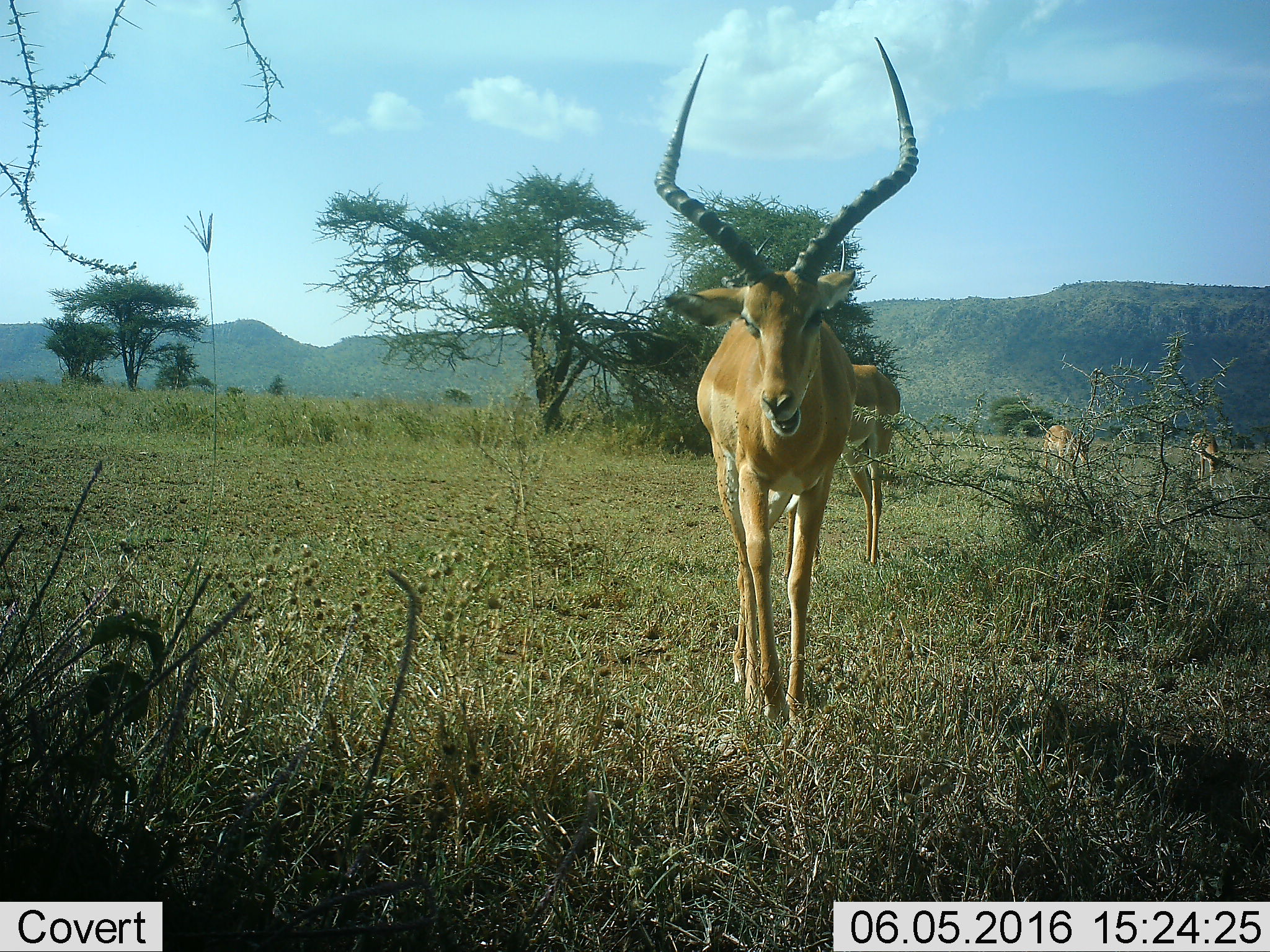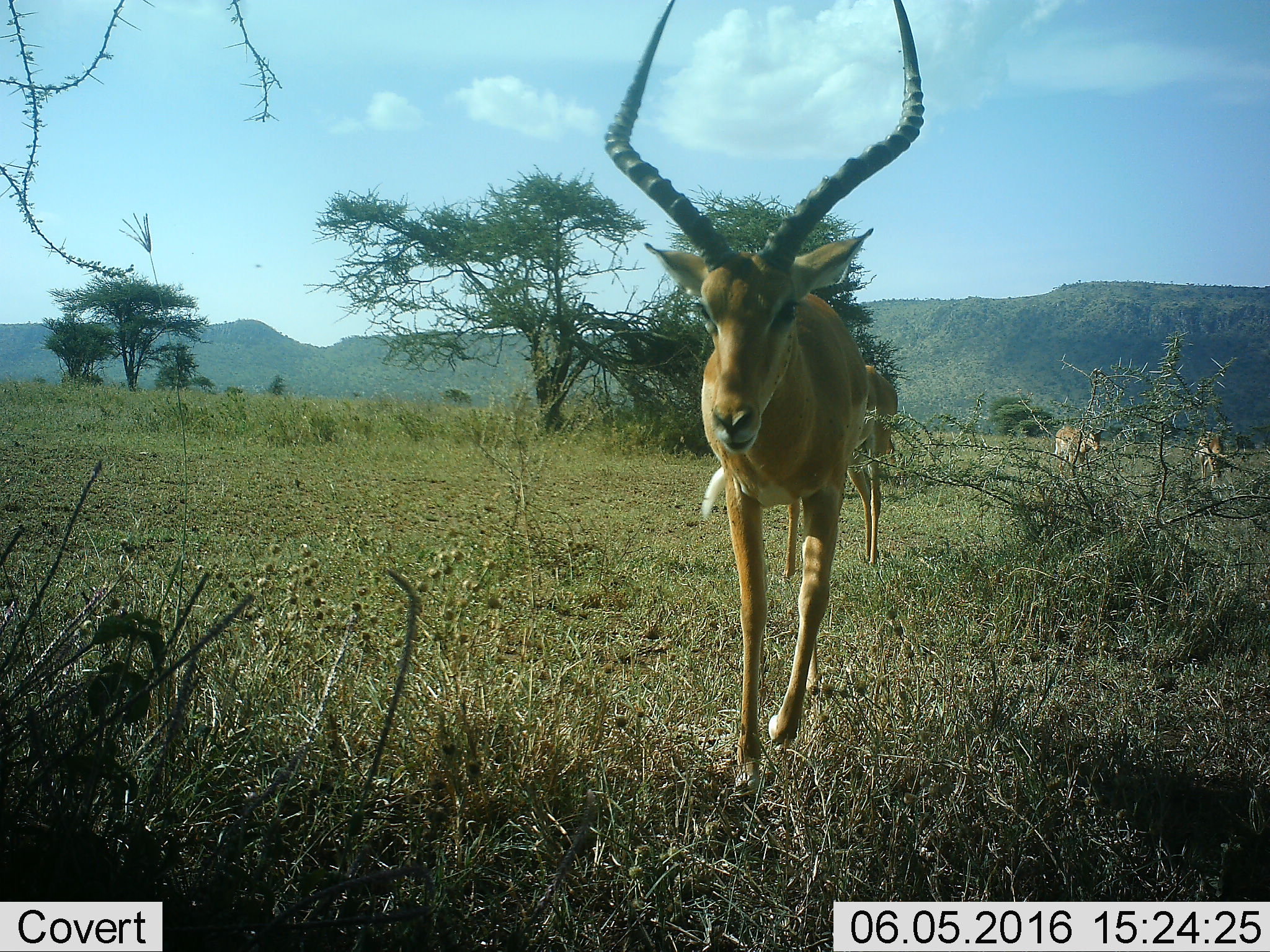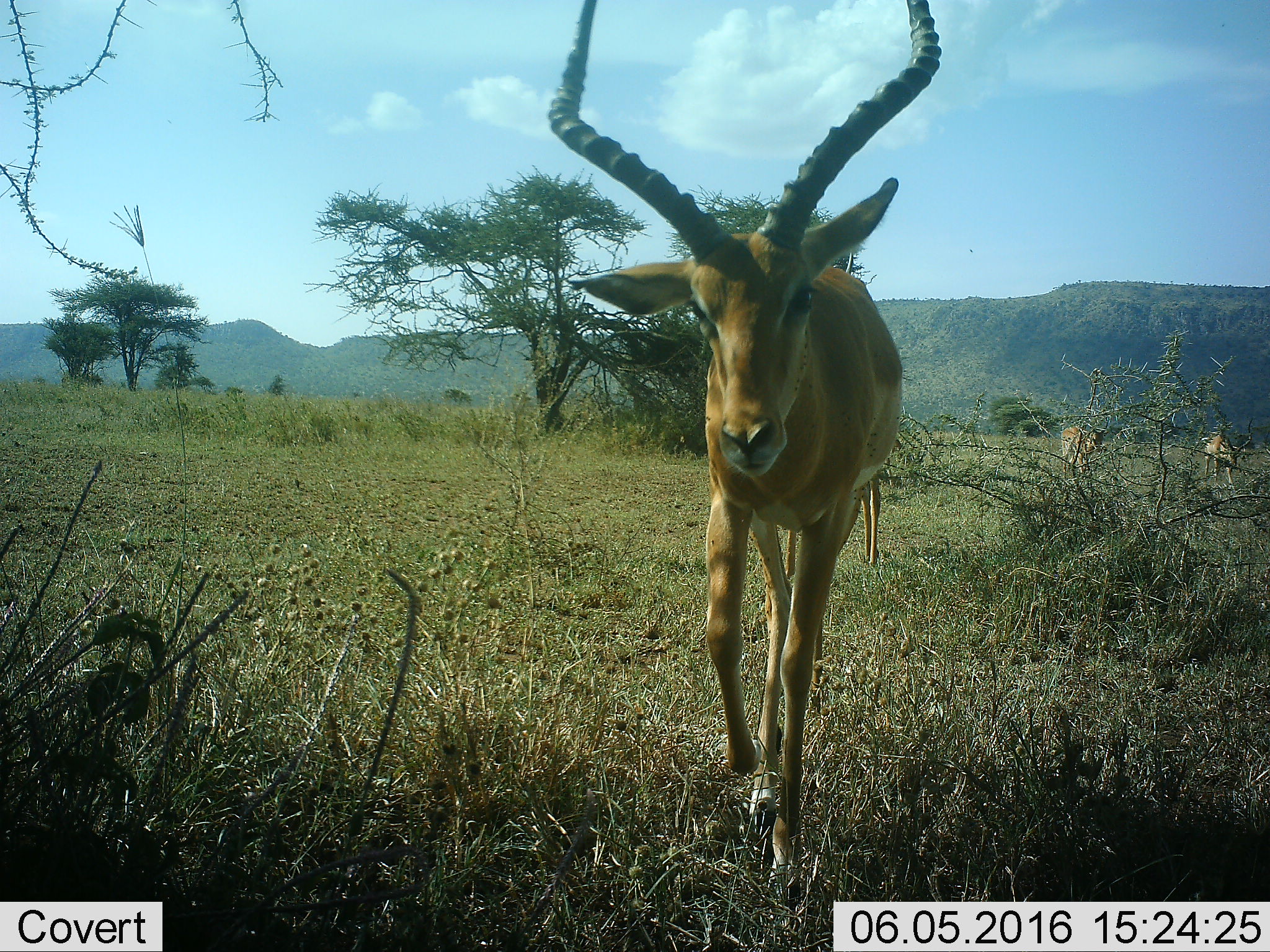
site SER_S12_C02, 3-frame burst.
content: unidentified animal